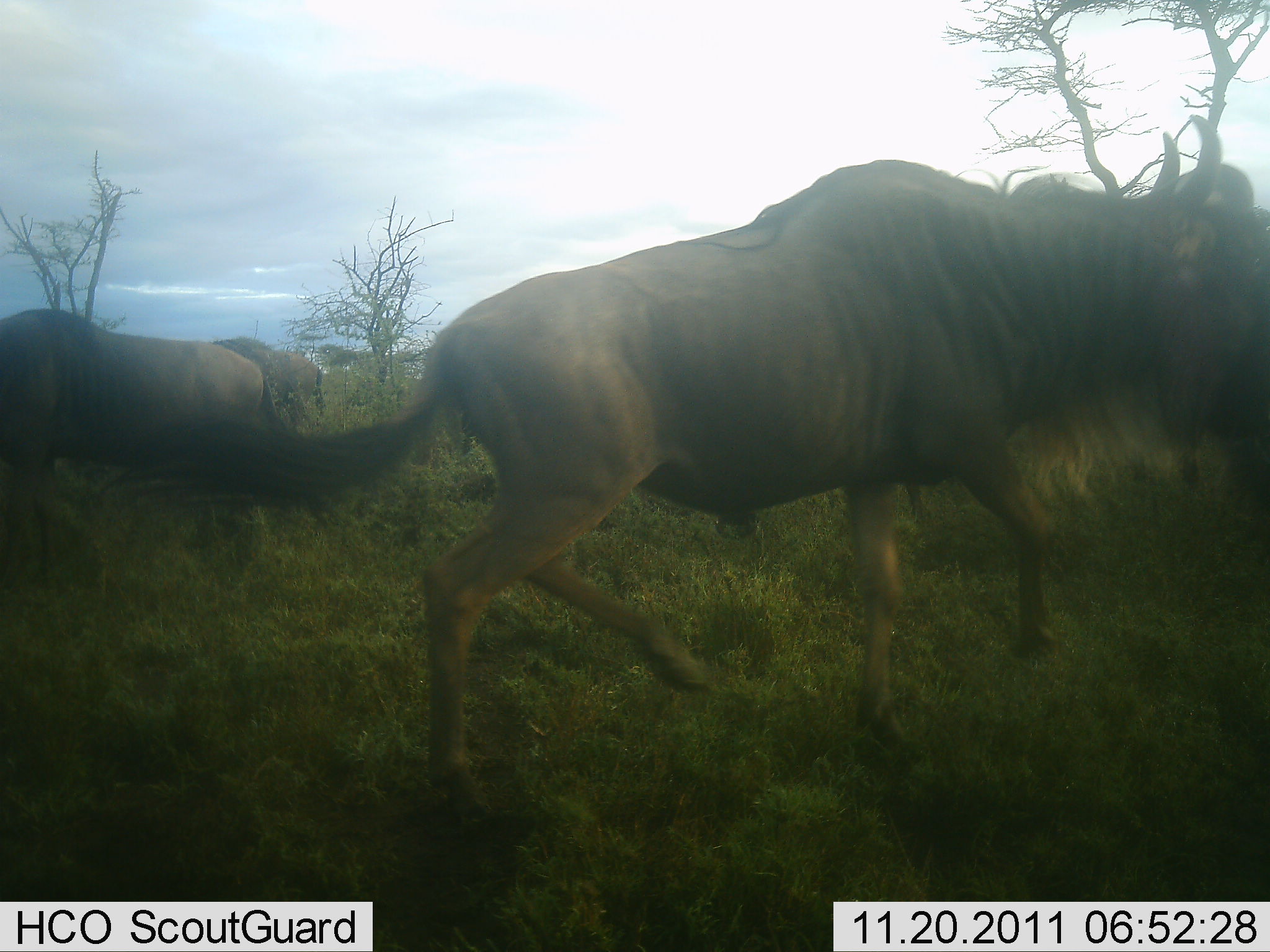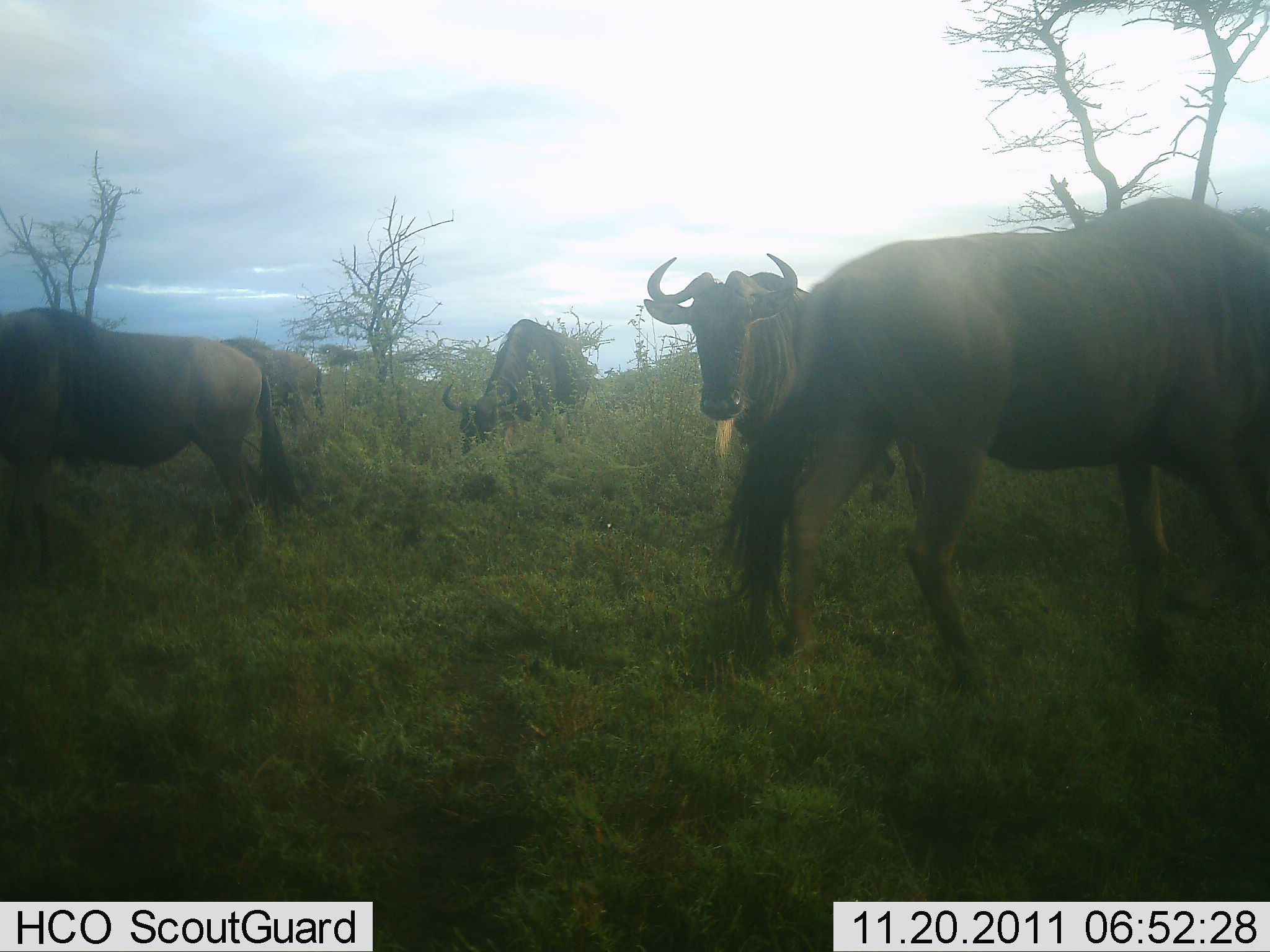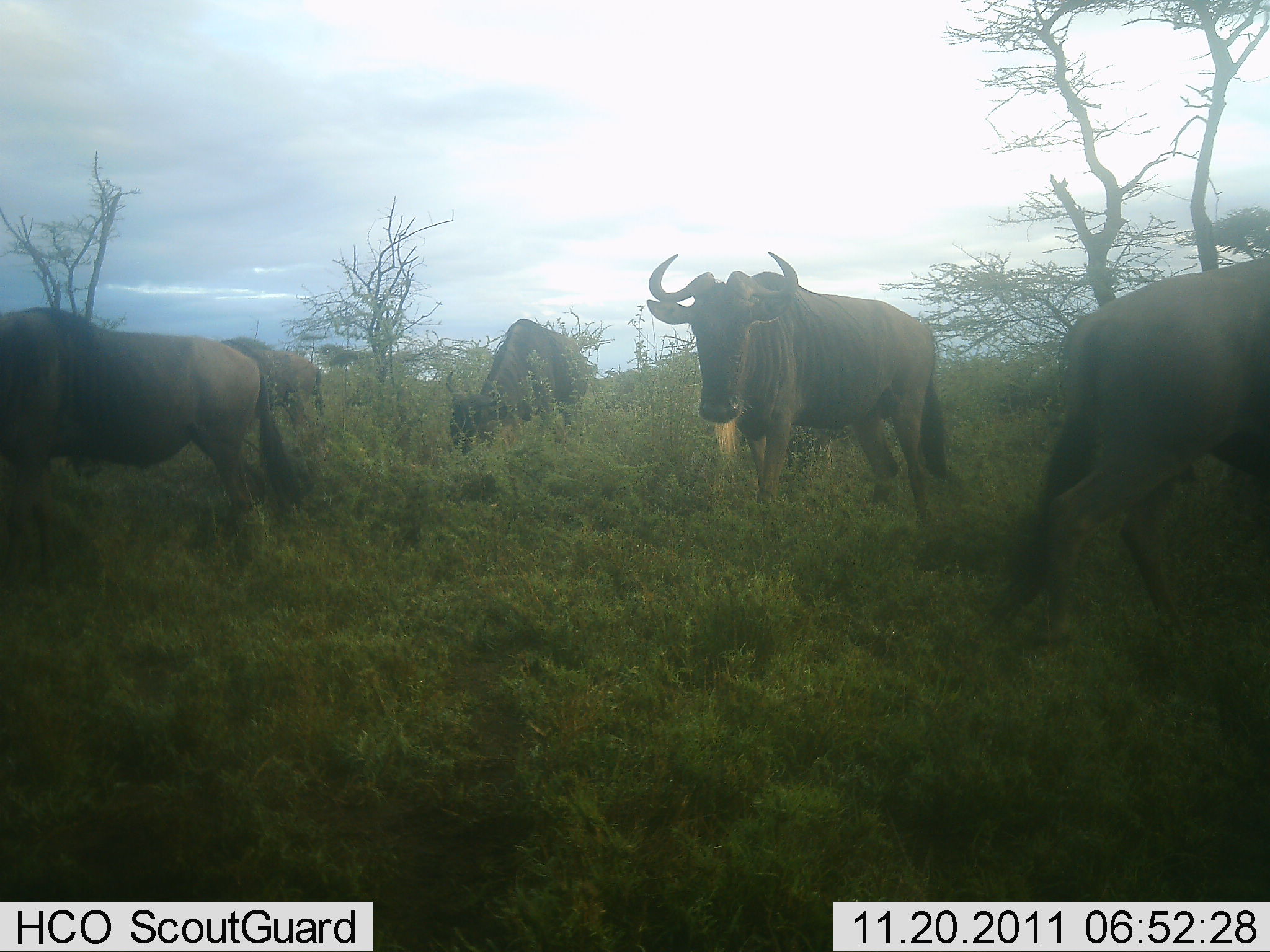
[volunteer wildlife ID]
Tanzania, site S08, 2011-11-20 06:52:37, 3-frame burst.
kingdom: Animalia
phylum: Chordata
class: Mammalia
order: Artiodactyla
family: Bovidae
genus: Connochaetes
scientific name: Connochaetes taurinus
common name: blue wildebeest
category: wildebeest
Wildebeest (blue wildebeest) (Connochaetes taurinus), count 5. Behavior (volunteer vote fractions): standing 82%, resting 9%, moving 64%, interacting 9%. Young present (vote fraction): 0%. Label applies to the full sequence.